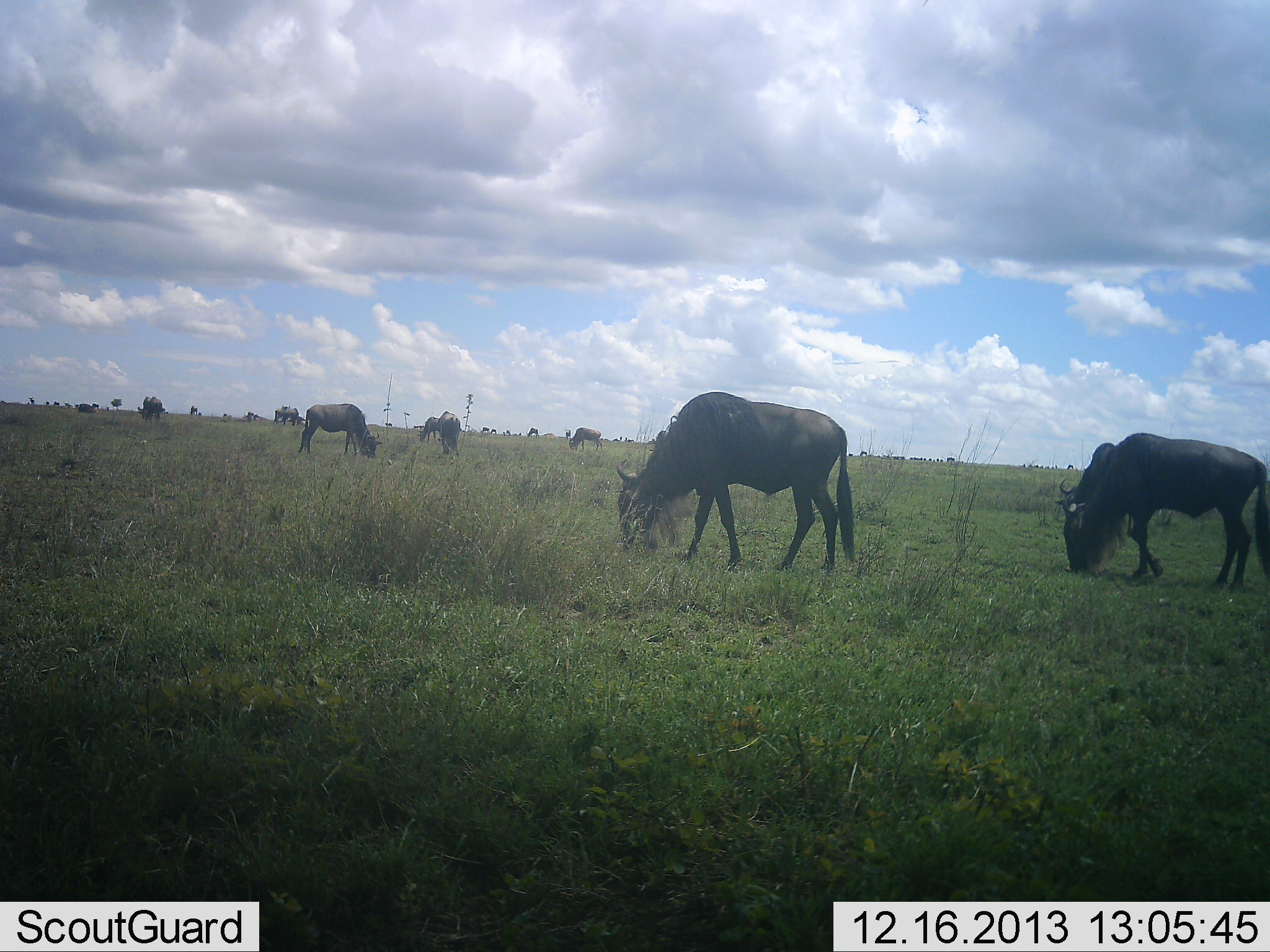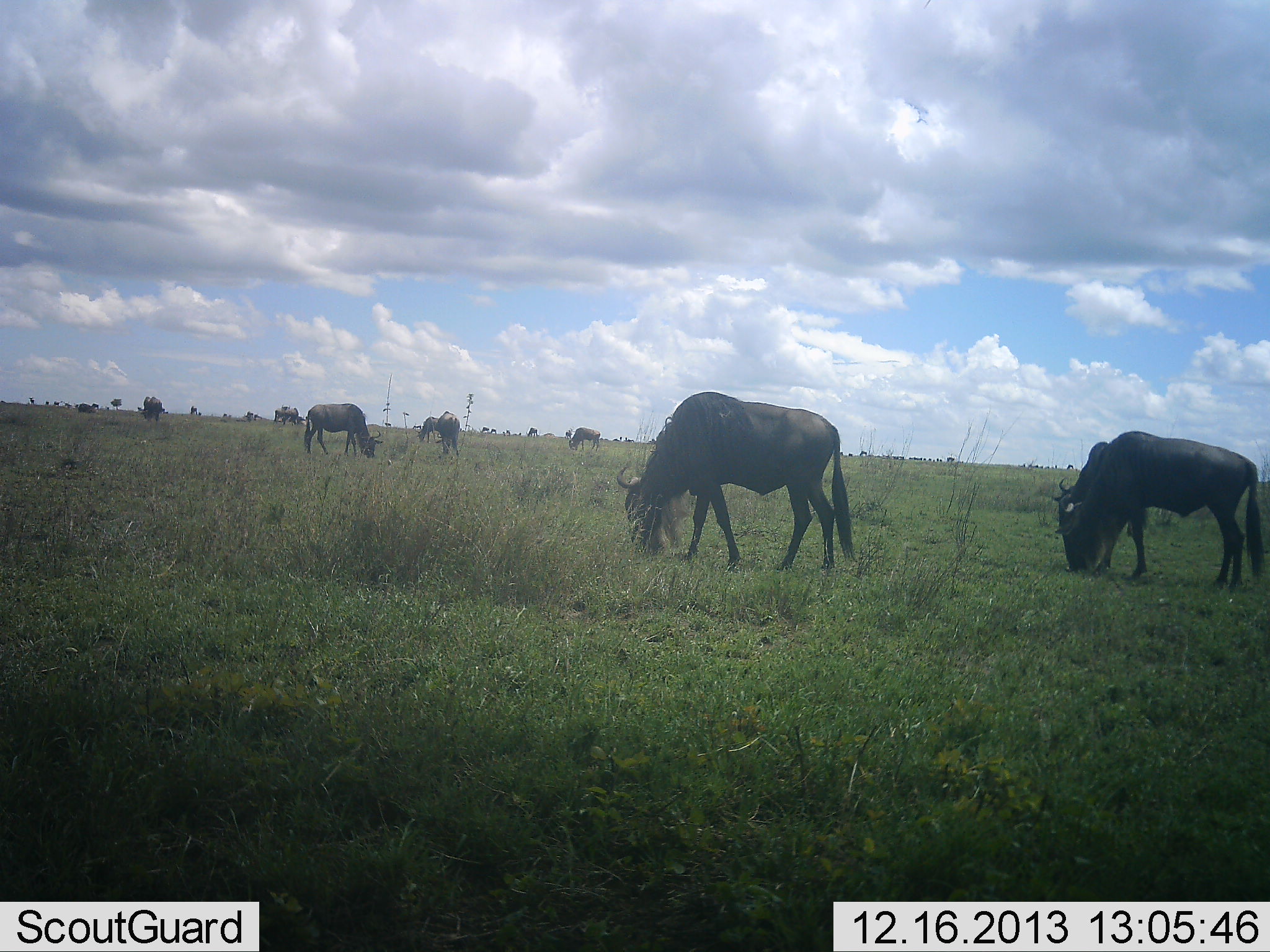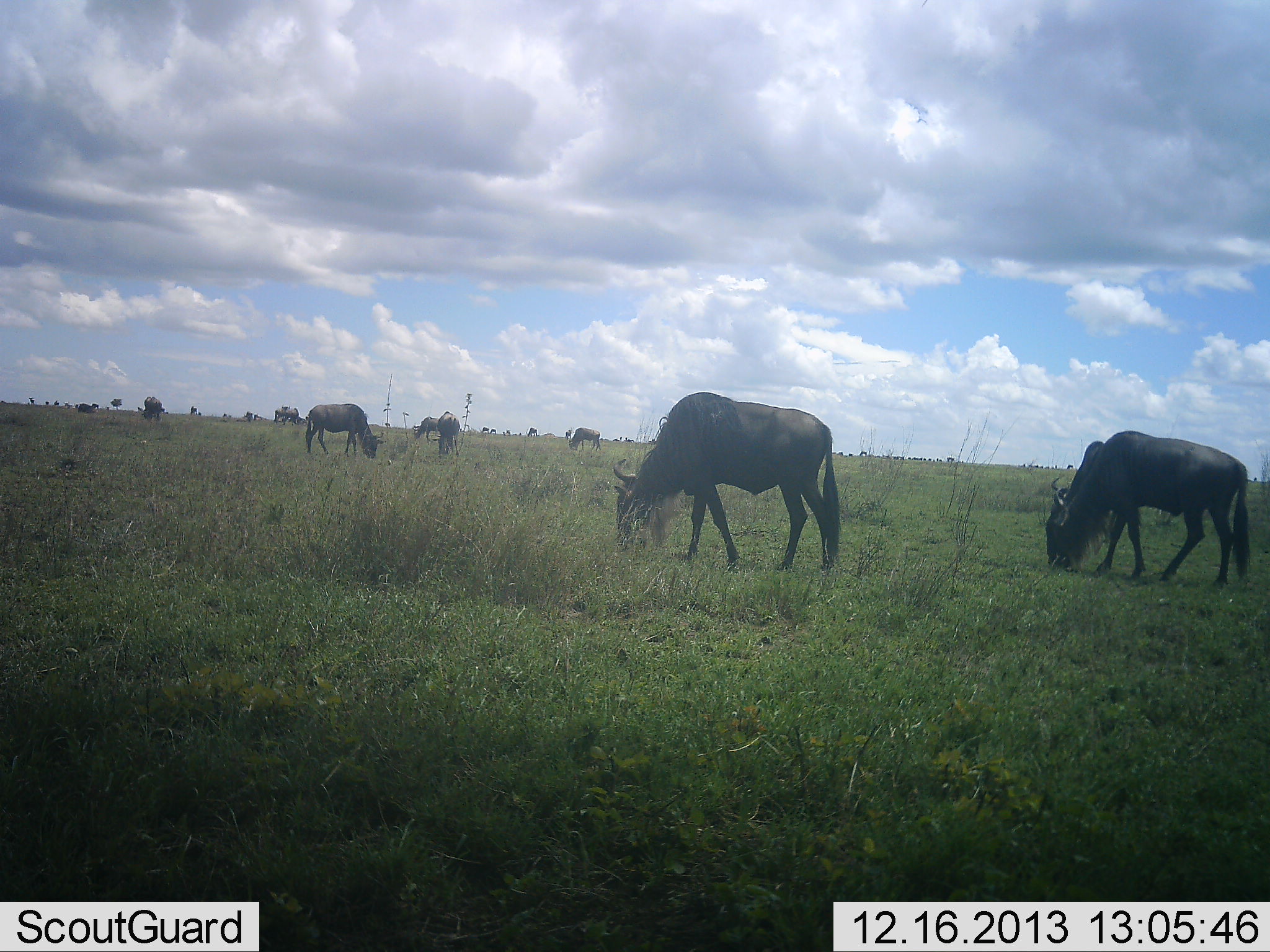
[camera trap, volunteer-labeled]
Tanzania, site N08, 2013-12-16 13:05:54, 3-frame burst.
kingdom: Animalia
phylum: Chordata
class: Mammalia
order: Artiodactyla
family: Bovidae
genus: Connochaetes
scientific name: Connochaetes taurinus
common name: blue wildebeest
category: wildebeest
Wildebeest (blue wildebeest) (Connochaetes taurinus), count 11-50. Behavior (volunteer vote fractions): standing 10%, resting 0%, moving 20%, interacting 0%. Young present (vote fraction): 0%. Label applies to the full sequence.